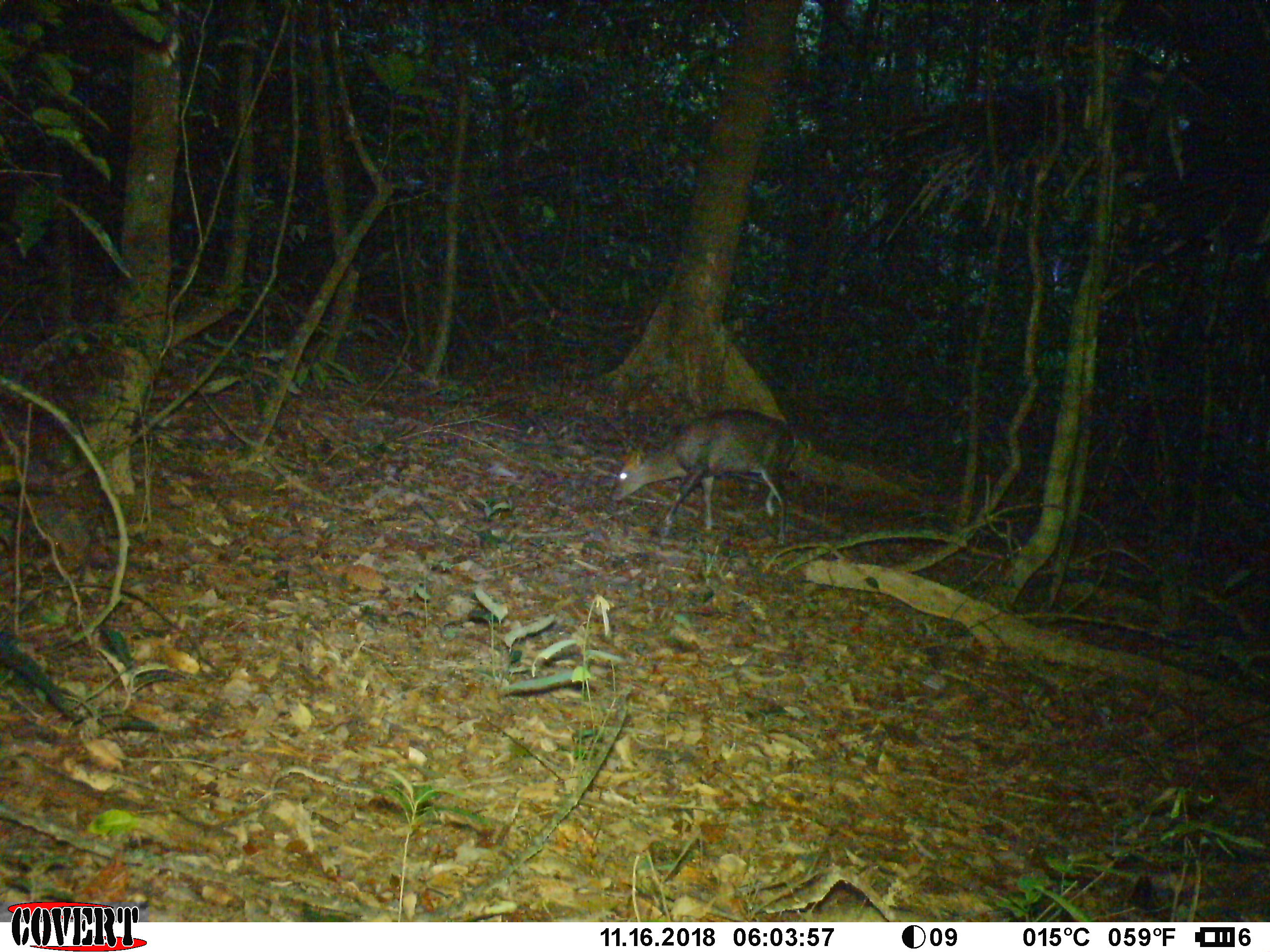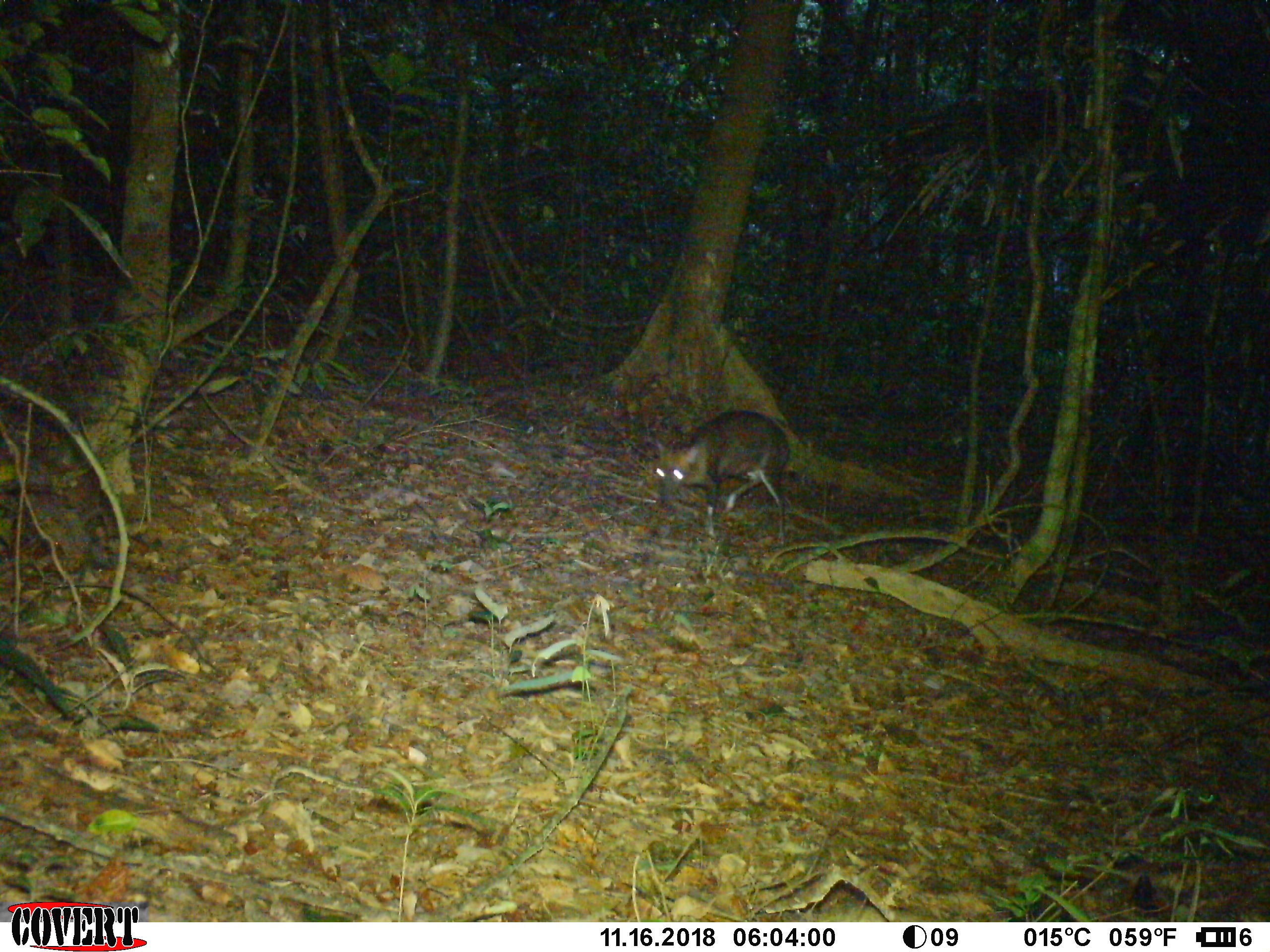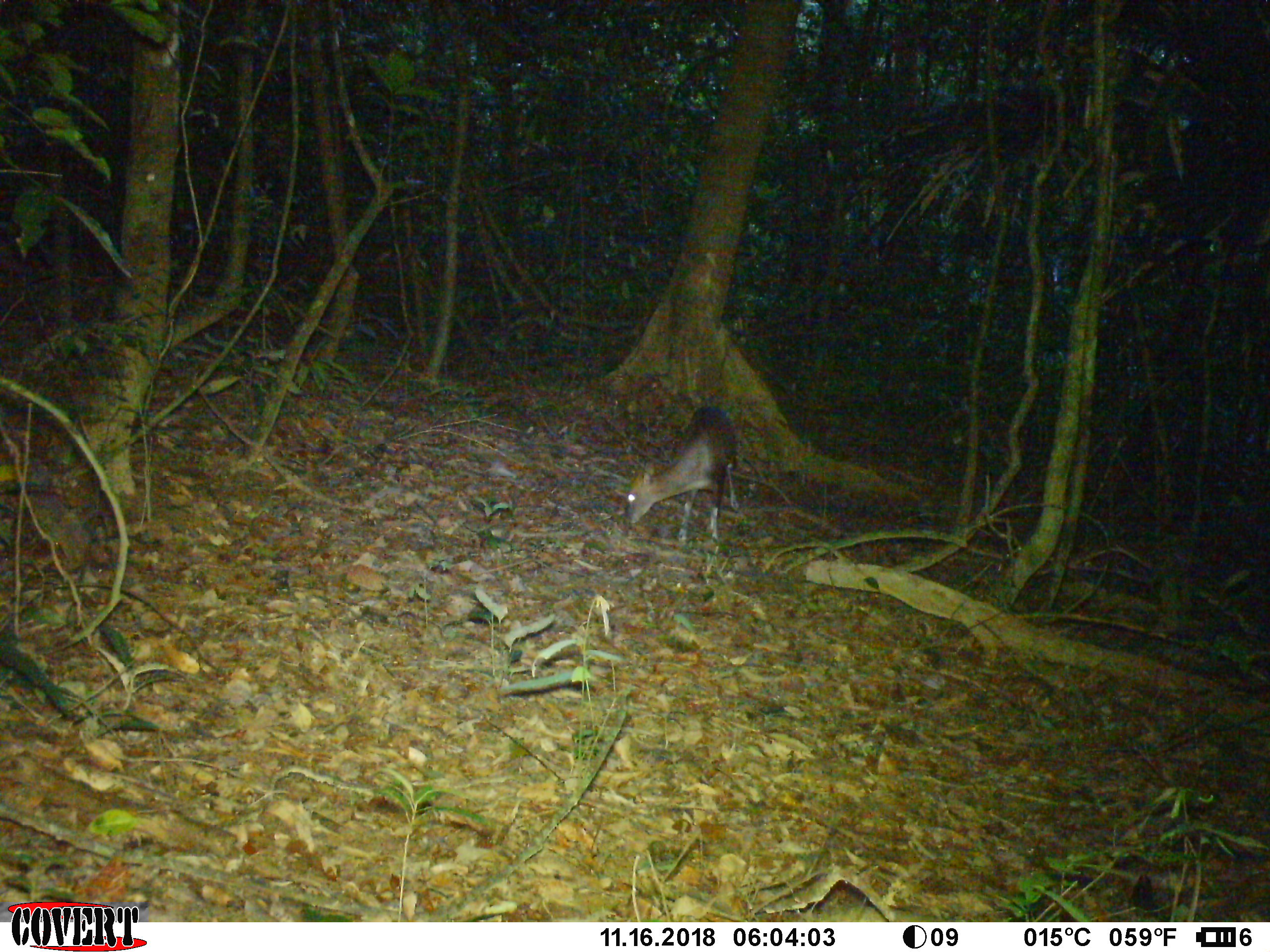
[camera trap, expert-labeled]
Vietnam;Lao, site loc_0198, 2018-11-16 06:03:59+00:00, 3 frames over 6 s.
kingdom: Animalia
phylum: Chordata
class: Mammalia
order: Artiodactyla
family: Cervidae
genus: Muntiacus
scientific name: Muntiacus rooseveltorum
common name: roosevelt's muntjac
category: roosevelts muntjac group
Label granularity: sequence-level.